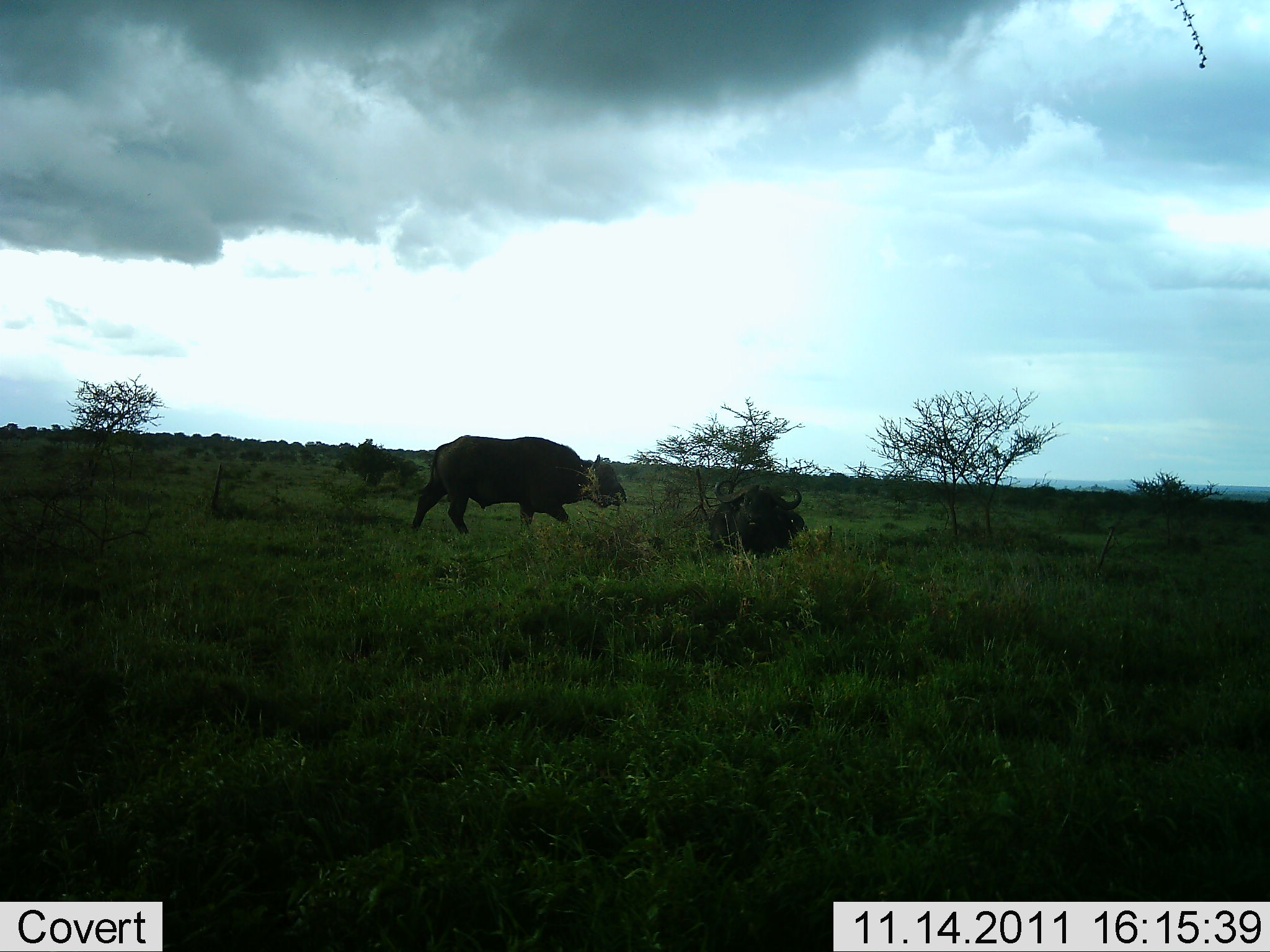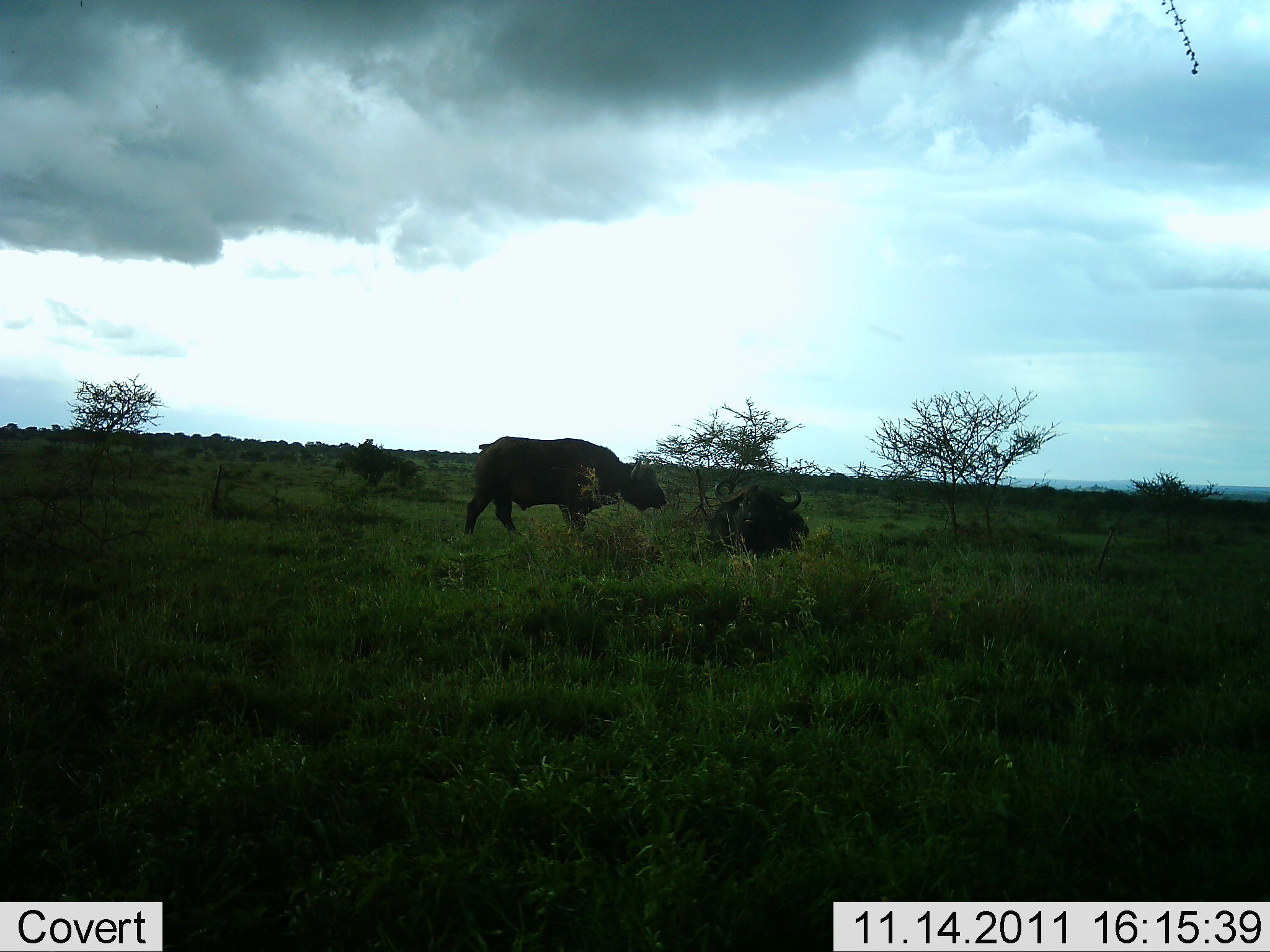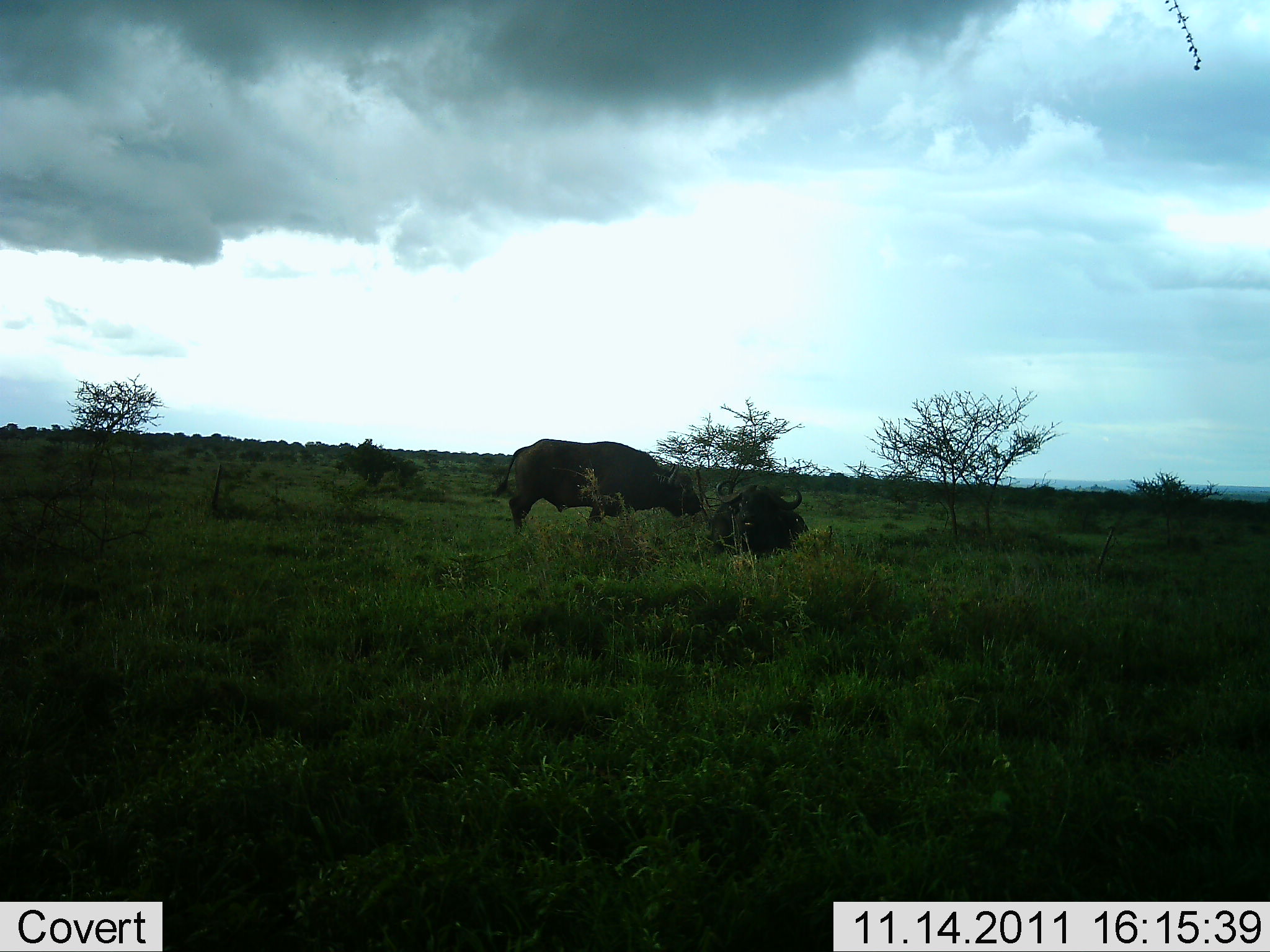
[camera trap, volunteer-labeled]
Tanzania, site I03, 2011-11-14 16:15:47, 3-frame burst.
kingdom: Animalia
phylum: Chordata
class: Mammalia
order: Artiodactyla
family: Bovidae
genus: Syncerus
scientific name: Syncerus caffer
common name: cape buffalo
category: buffalo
Buffalo (cape buffalo) (Syncerus caffer), count 2. Behavior (volunteer vote fractions): standing 33%, resting 92%, moving 58%, interacting 0%. Young present (vote fraction): 8%. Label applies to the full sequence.